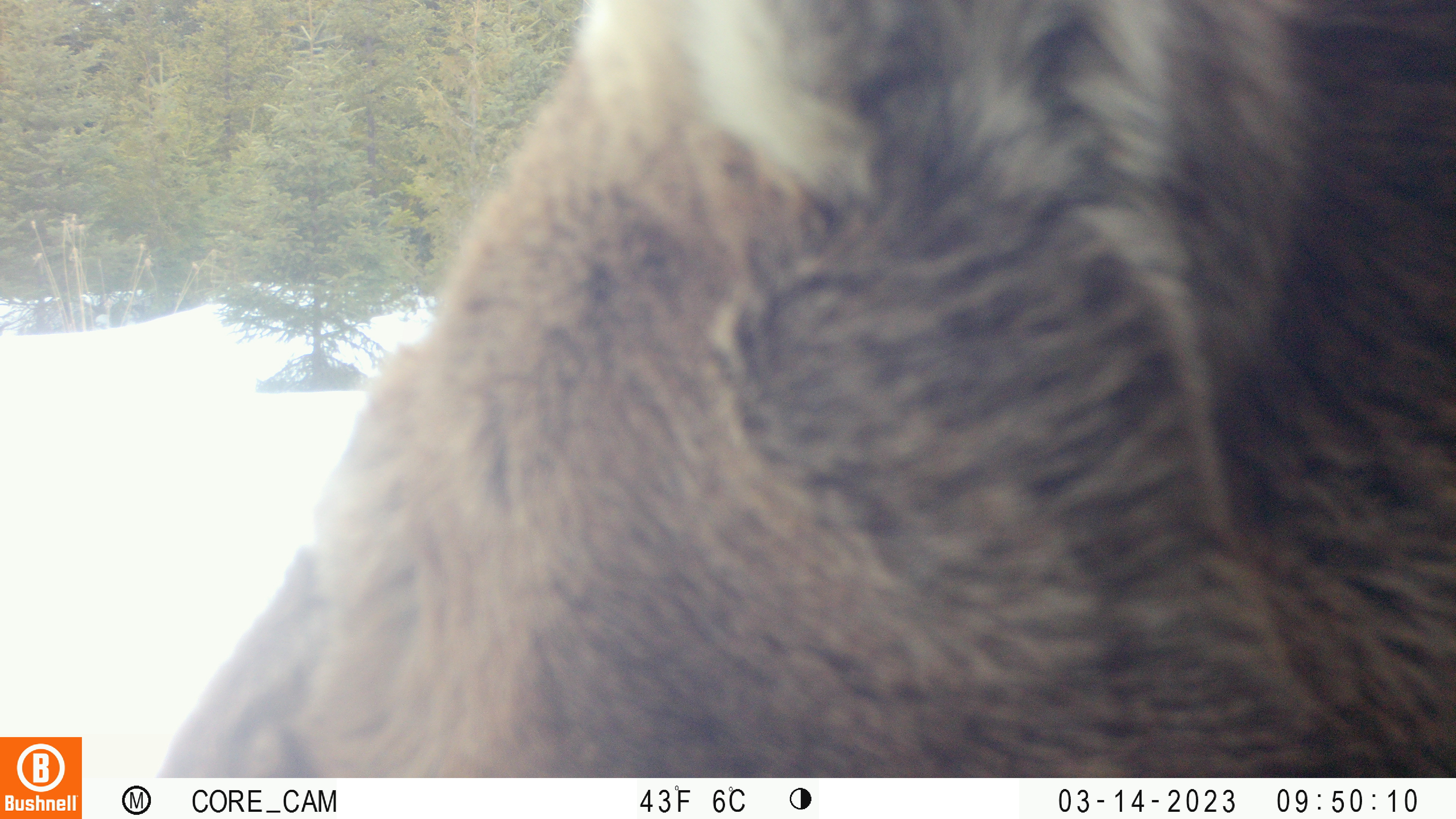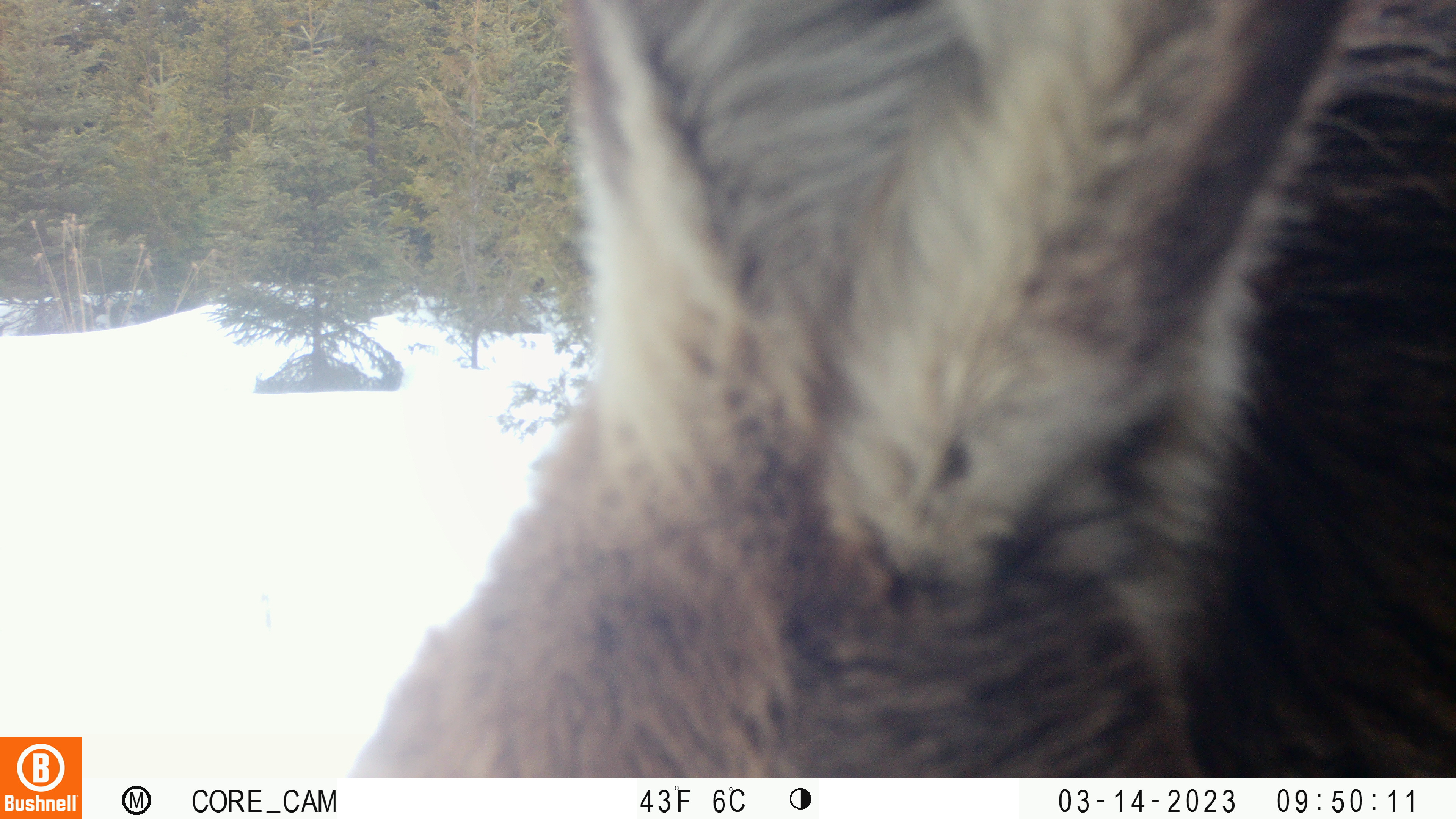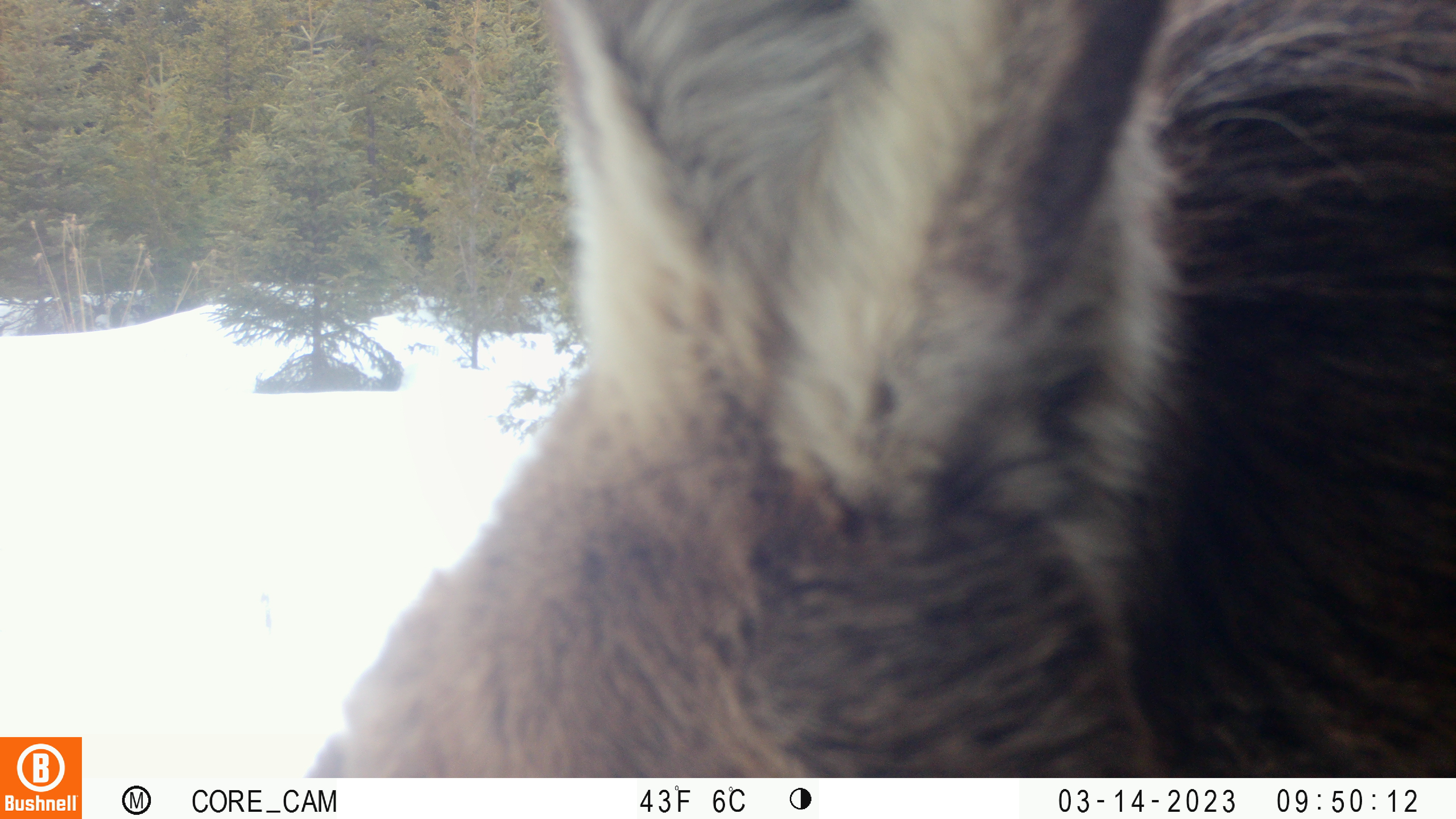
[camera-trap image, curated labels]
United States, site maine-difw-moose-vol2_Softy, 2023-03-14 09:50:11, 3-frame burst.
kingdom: Animalia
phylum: Chordata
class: Mammalia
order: Artiodactyla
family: Cervidae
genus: Alces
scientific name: Alces alces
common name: moose